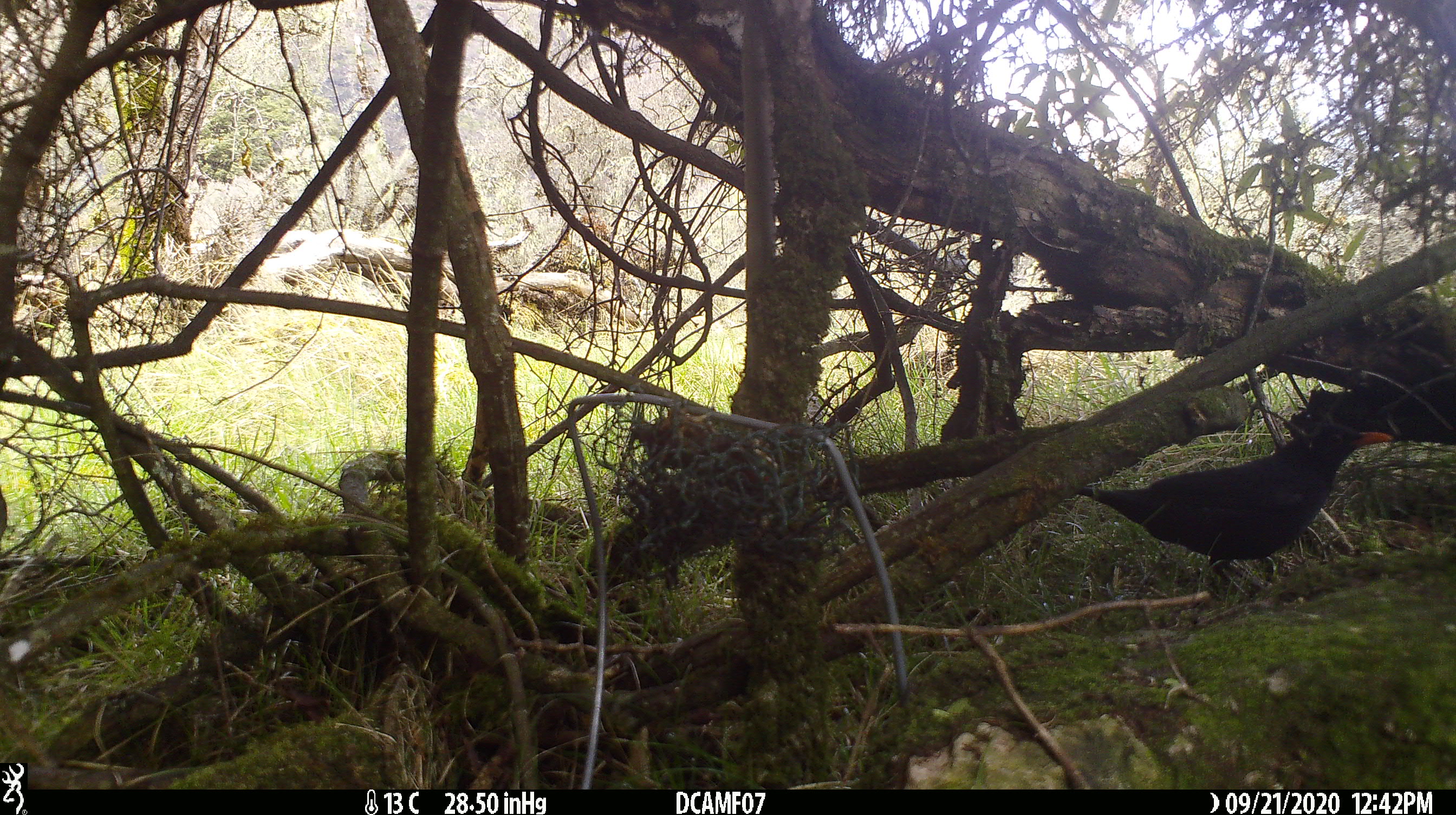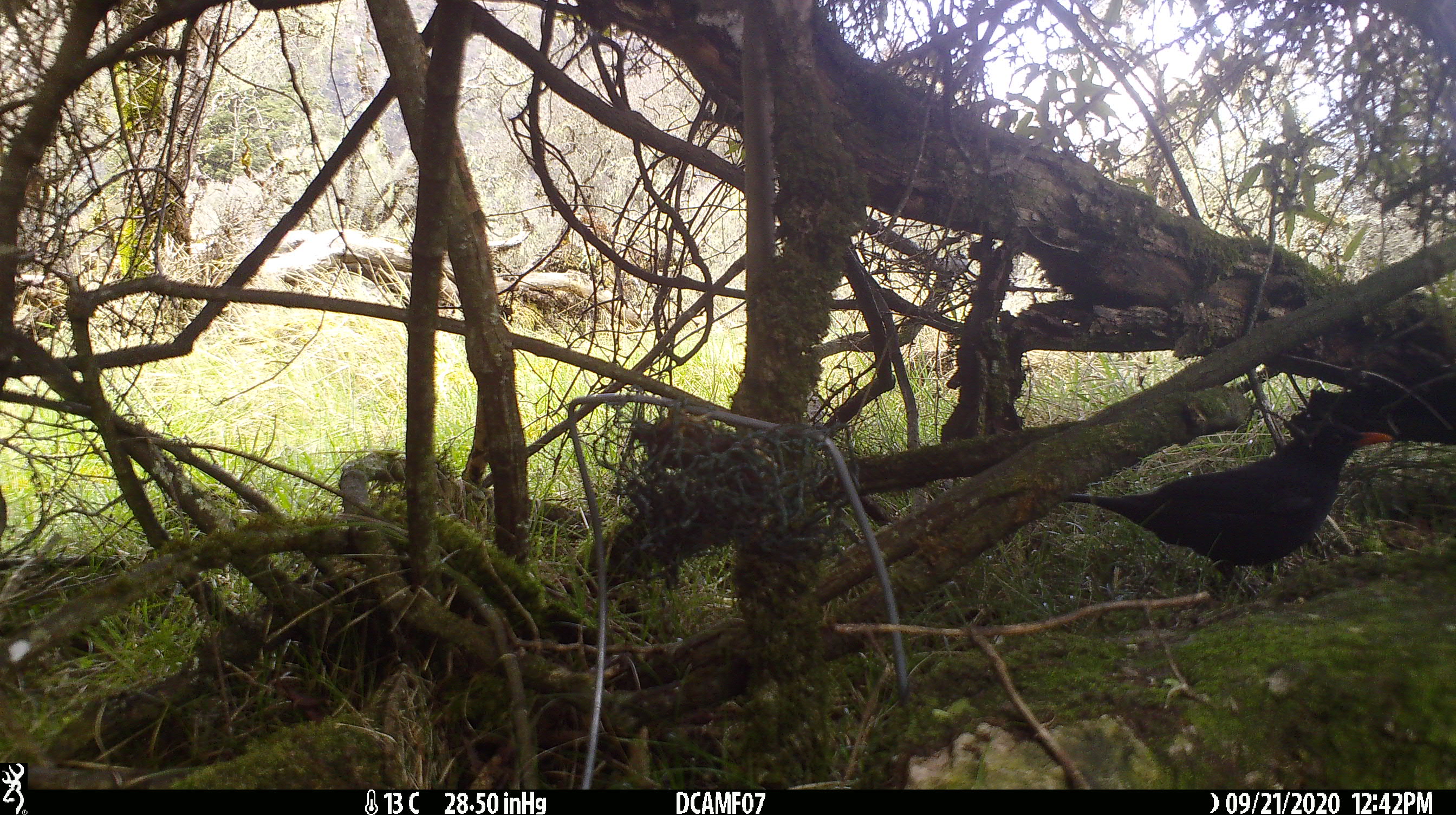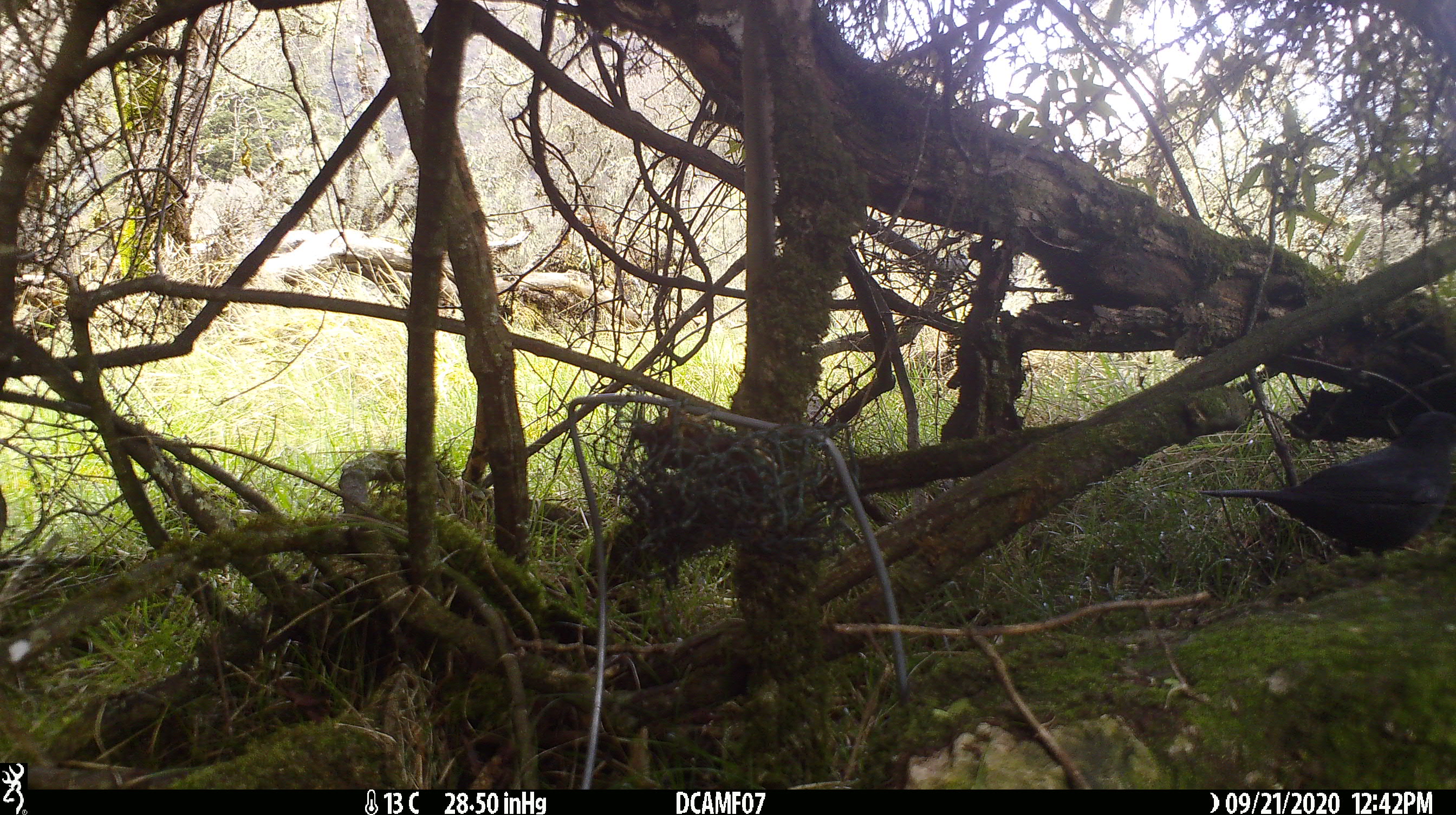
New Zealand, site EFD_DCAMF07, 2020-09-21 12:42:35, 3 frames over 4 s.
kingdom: Animalia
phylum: Chordata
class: Aves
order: Passeriformes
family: Turdidae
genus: Turdus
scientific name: Turdus merula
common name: eurasian blackbird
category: blackbird